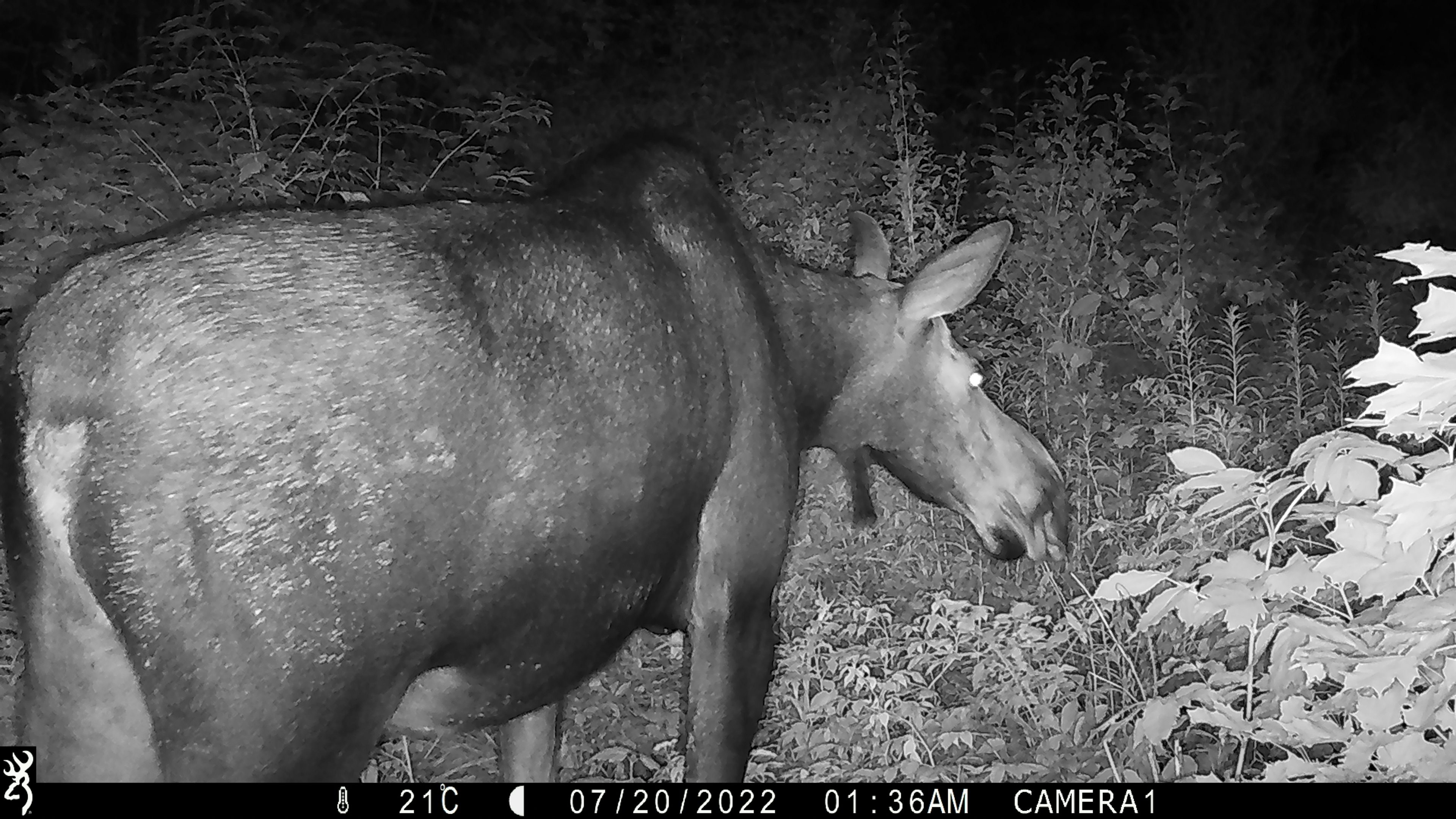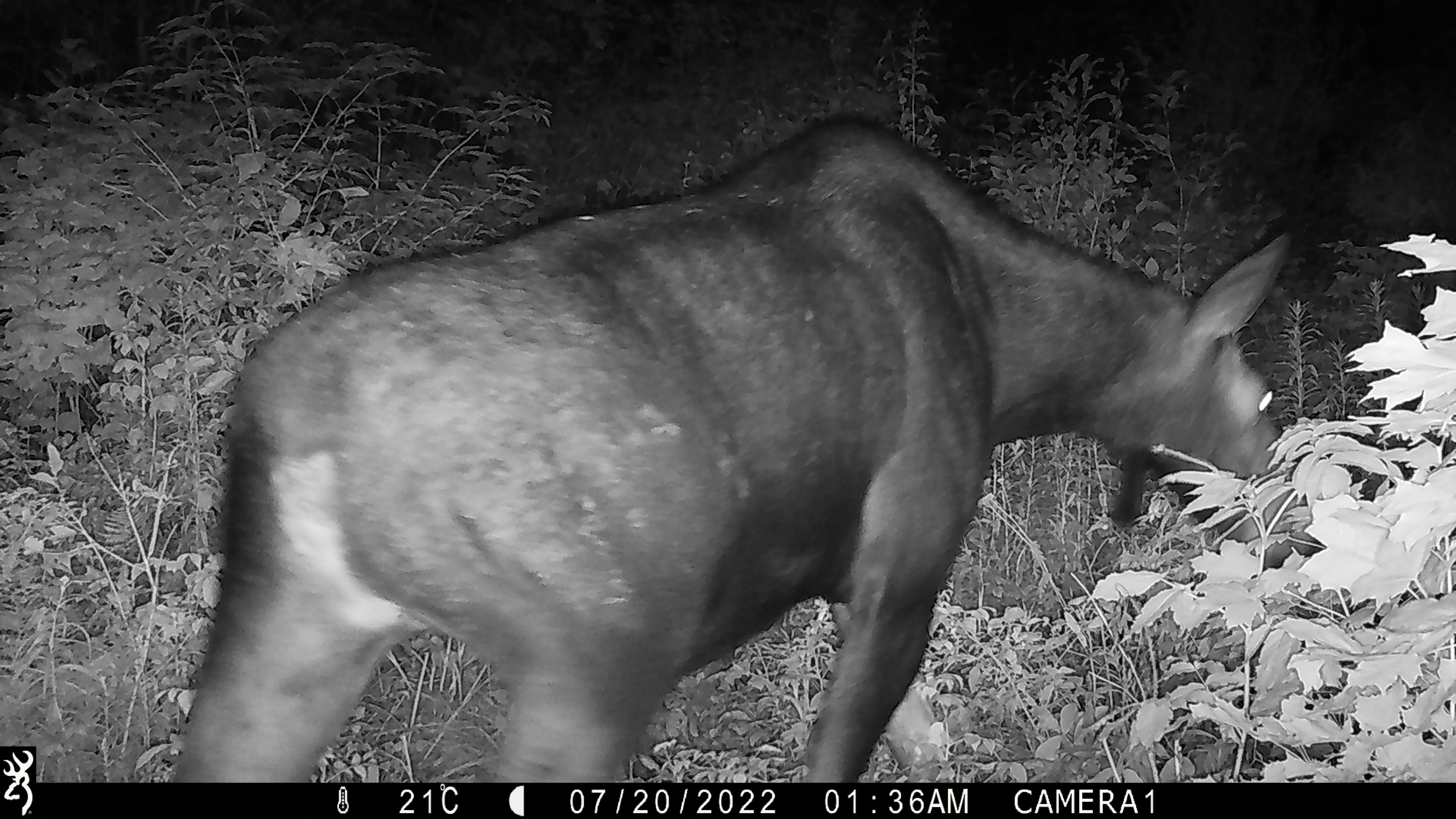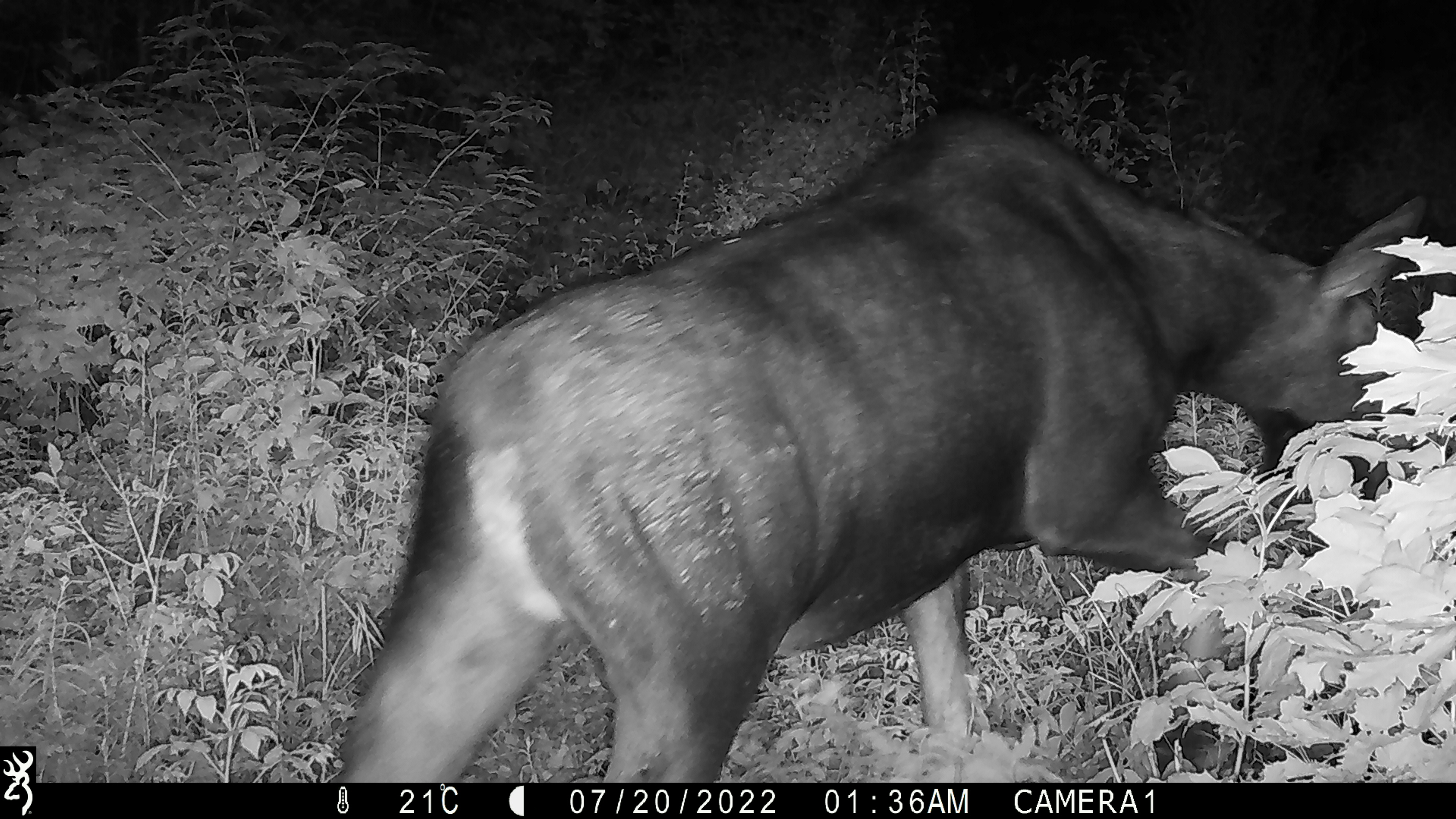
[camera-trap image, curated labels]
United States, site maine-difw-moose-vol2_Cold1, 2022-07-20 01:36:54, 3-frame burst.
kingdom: Animalia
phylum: Chordata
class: Mammalia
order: Artiodactyla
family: Cervidae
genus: Alces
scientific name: Alces alces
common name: moose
Moose (Alces alces).